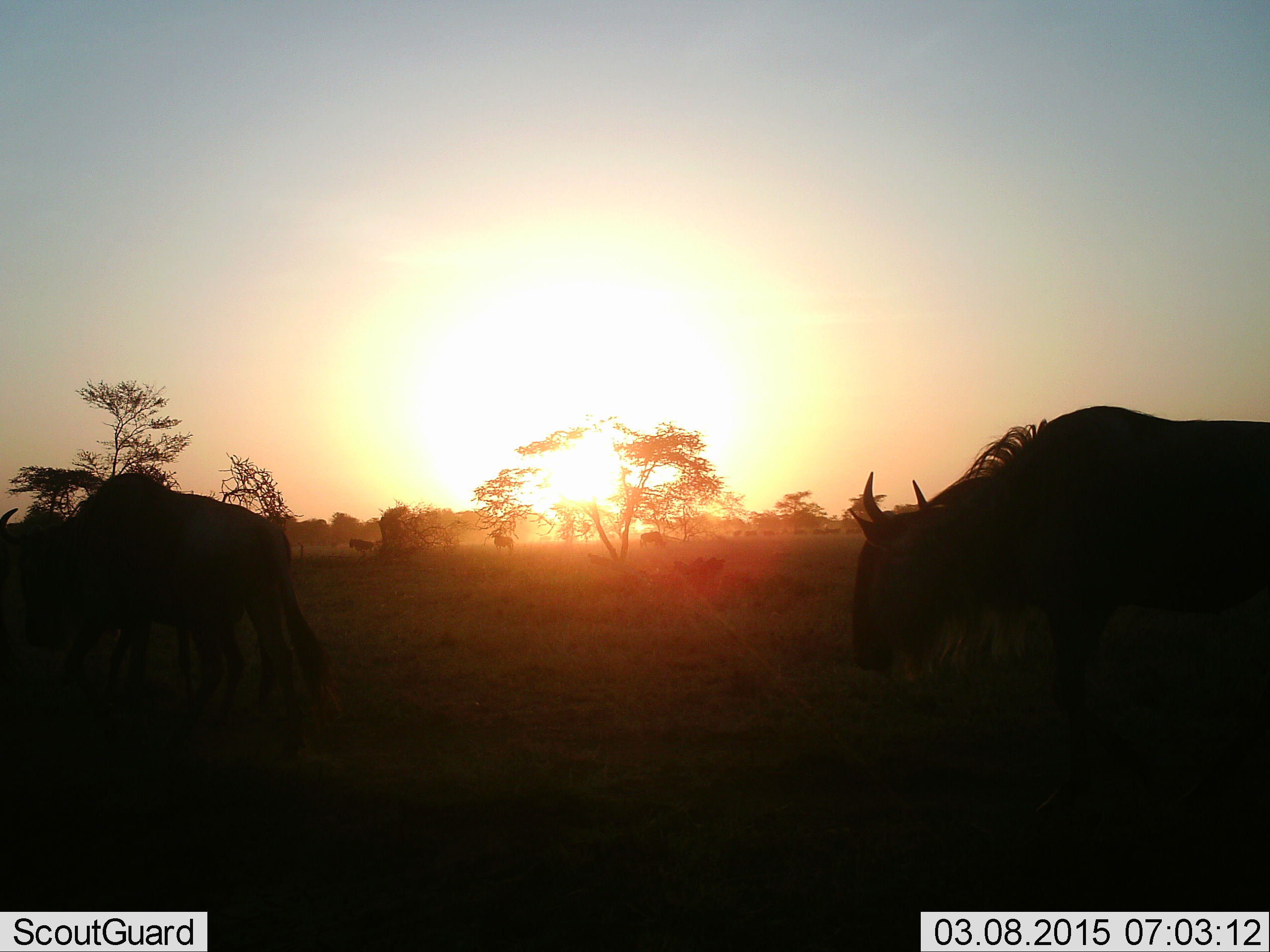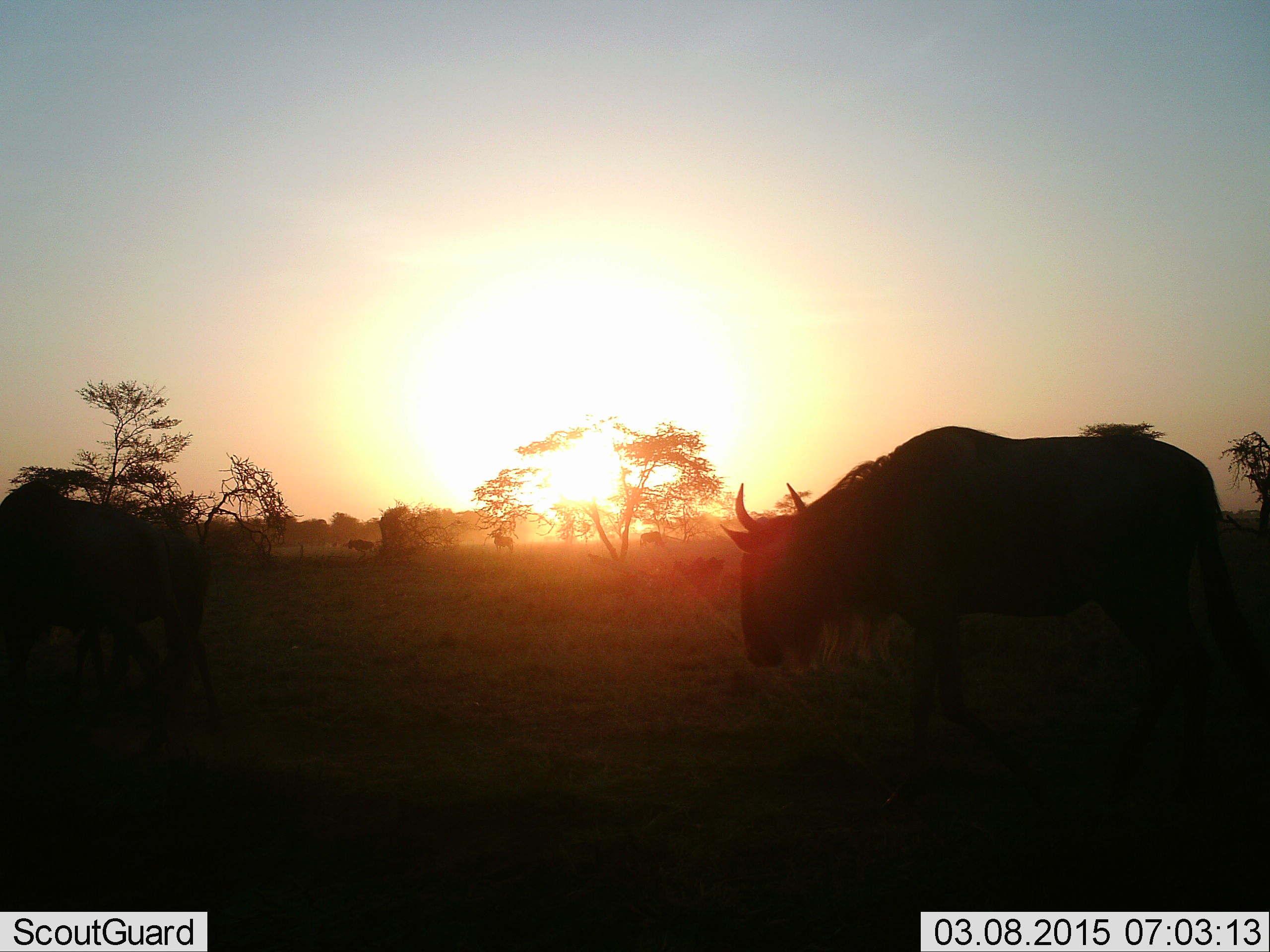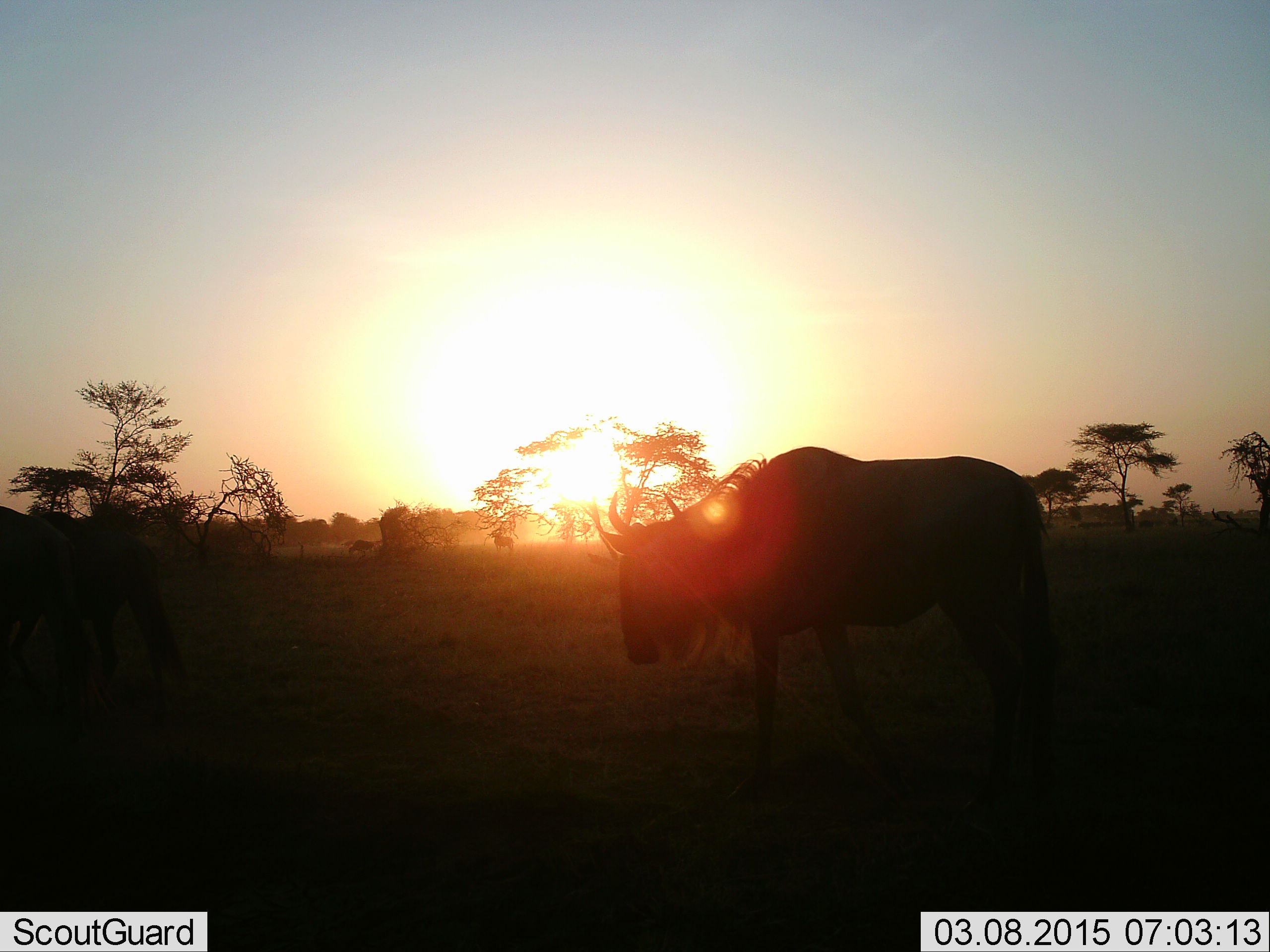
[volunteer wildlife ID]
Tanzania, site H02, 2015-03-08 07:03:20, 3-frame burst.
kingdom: Animalia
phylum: Chordata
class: Mammalia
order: Artiodactyla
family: Bovidae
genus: Connochaetes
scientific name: Connochaetes taurinus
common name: blue wildebeest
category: wildebeest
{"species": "wildebeest (blue wildebeest) (Connochaetes taurinus)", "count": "2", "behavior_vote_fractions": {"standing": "18%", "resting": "0%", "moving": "91%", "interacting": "0%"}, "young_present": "0%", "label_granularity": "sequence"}